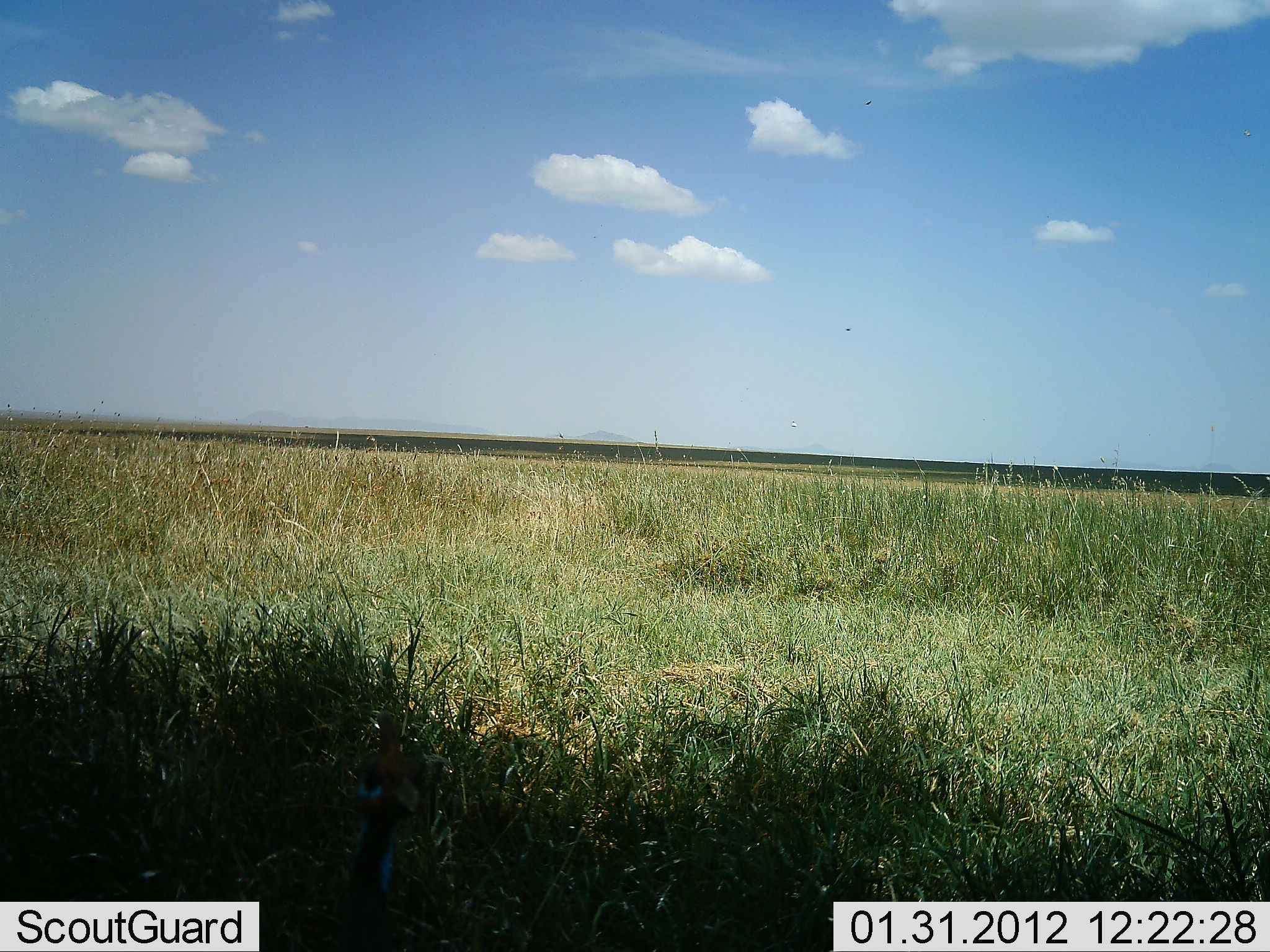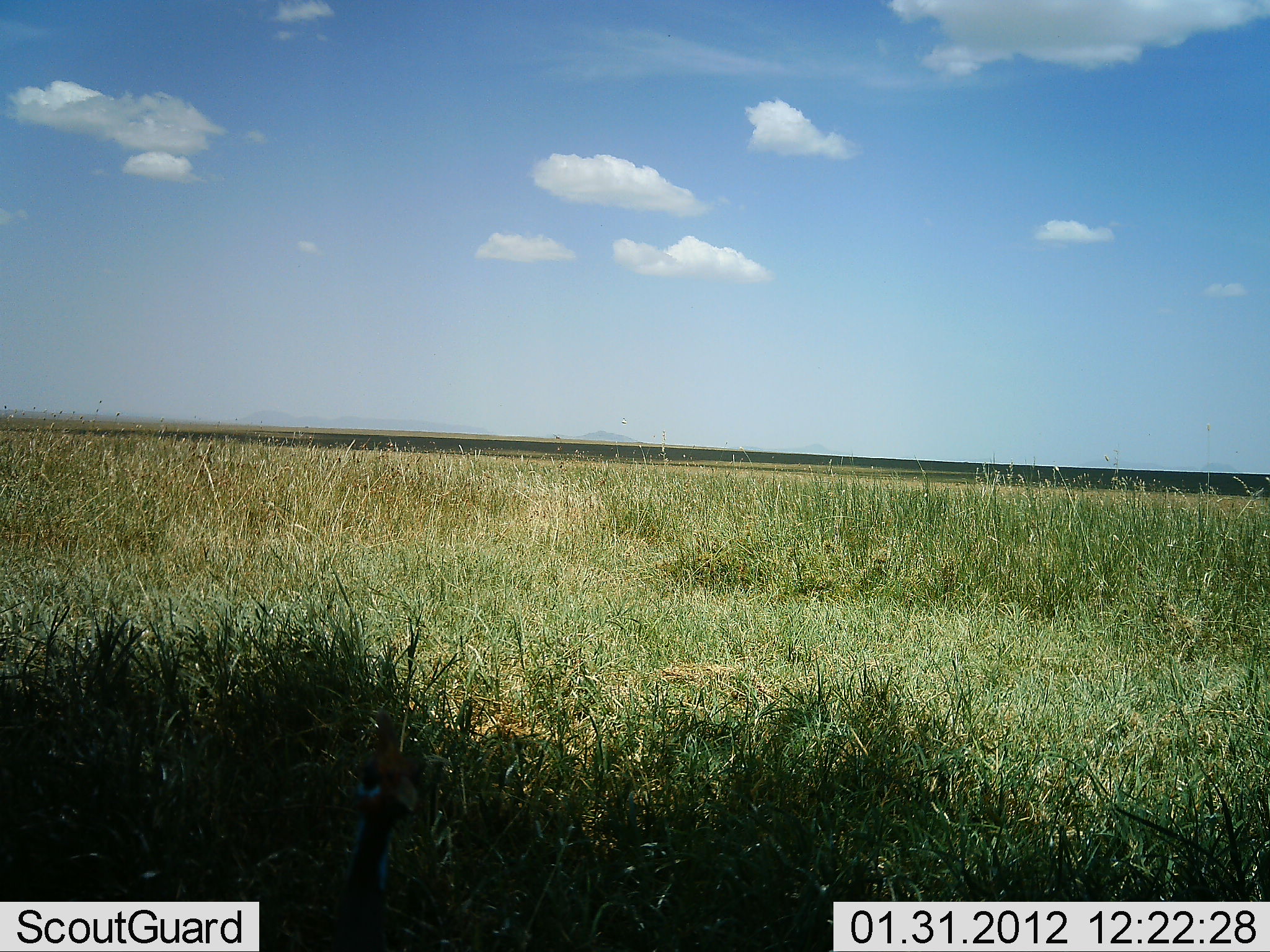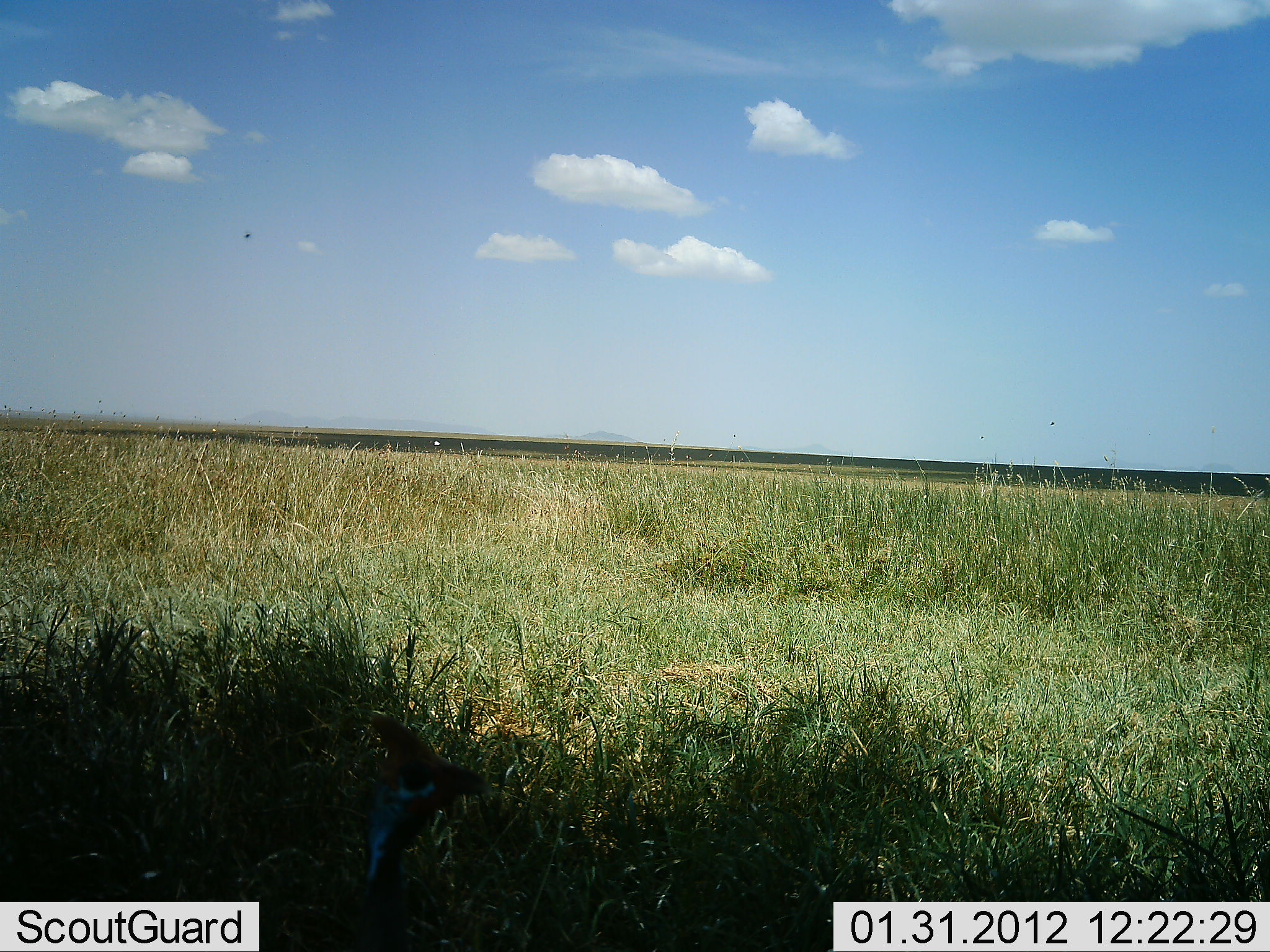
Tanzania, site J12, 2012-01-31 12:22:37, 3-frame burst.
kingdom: Animalia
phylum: Chordata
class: Aves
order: Galliformes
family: Numididae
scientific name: Numididae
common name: guinea fowl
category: guineafowl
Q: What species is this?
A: Guineafowl (guinea fowl) (Numididae).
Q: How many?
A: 1.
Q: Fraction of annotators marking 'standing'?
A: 77%.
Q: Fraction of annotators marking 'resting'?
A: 8%.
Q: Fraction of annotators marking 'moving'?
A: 15%.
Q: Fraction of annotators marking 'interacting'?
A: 0%.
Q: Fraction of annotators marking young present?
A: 0%.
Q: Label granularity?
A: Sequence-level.